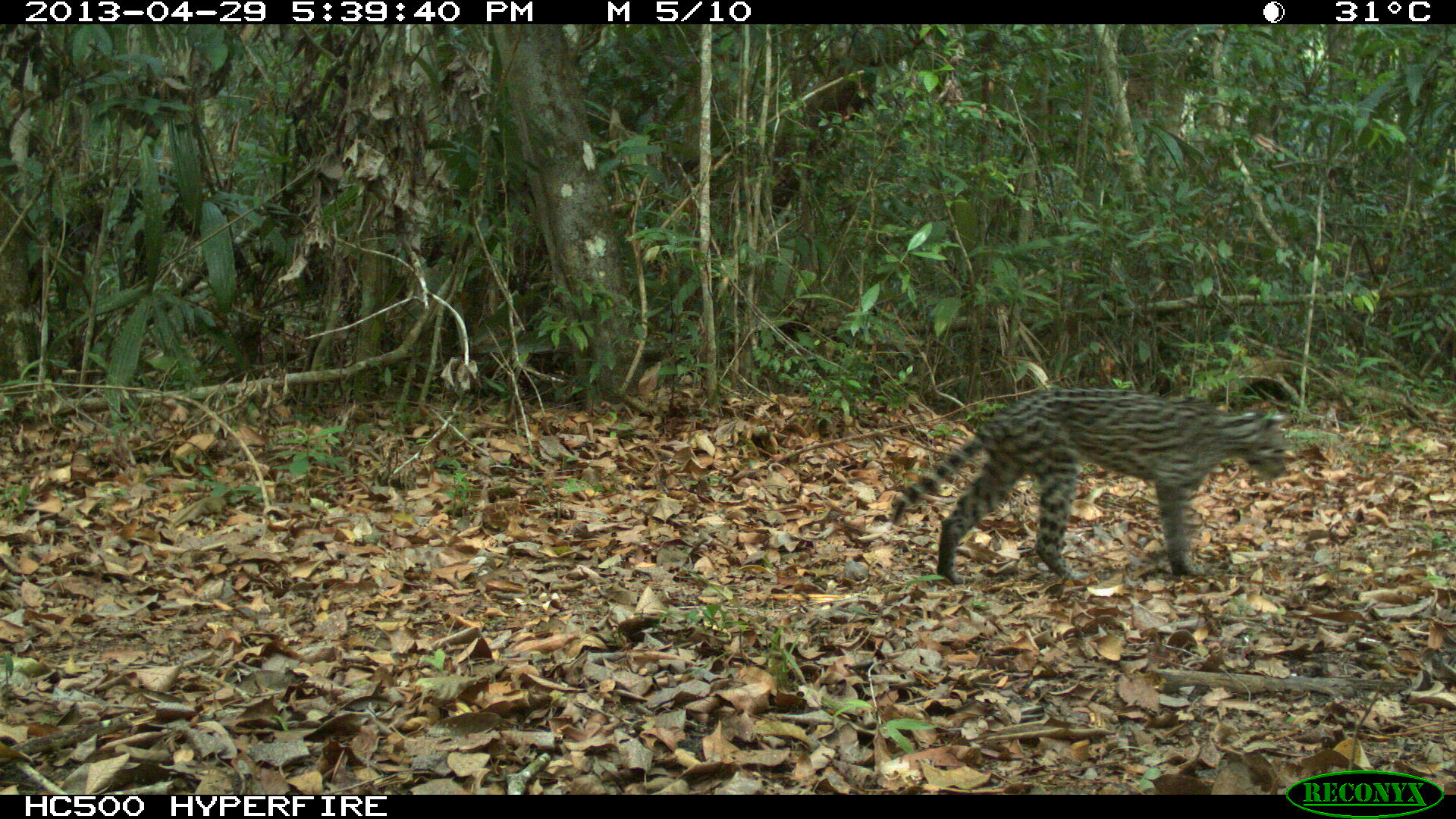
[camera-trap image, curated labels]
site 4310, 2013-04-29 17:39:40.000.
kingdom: Animalia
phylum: Chordata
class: Mammalia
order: Carnivora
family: Felidae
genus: Leopardus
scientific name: Leopardus pardalis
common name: ocelot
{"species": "Leopardus pardalis (ocelot)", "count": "1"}